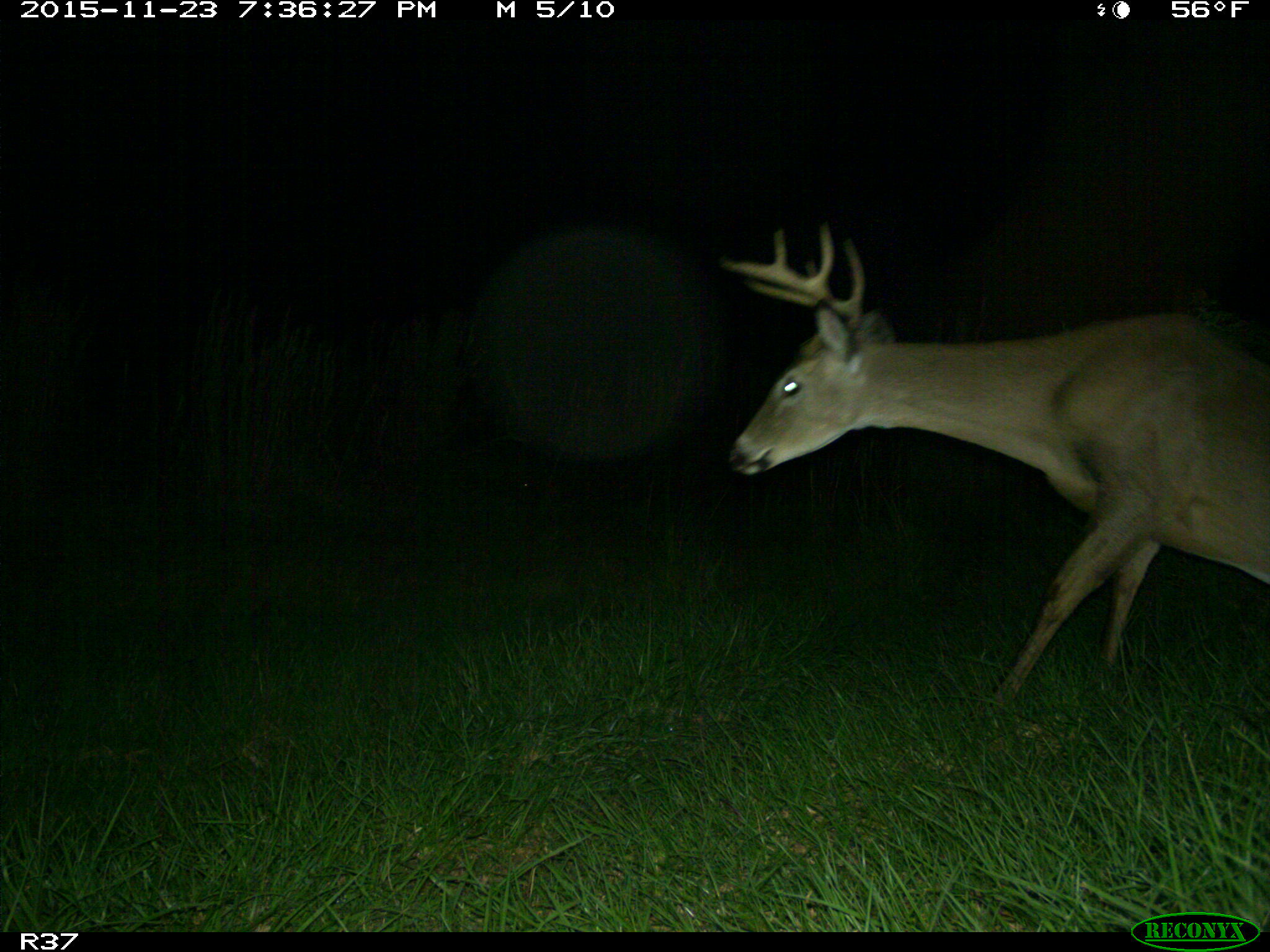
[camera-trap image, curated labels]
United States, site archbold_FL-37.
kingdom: Animalia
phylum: Chordata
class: Mammalia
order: Artiodactyla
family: Cervidae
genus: Odocoileus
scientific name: Odocoileus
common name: deer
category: unidentified deer